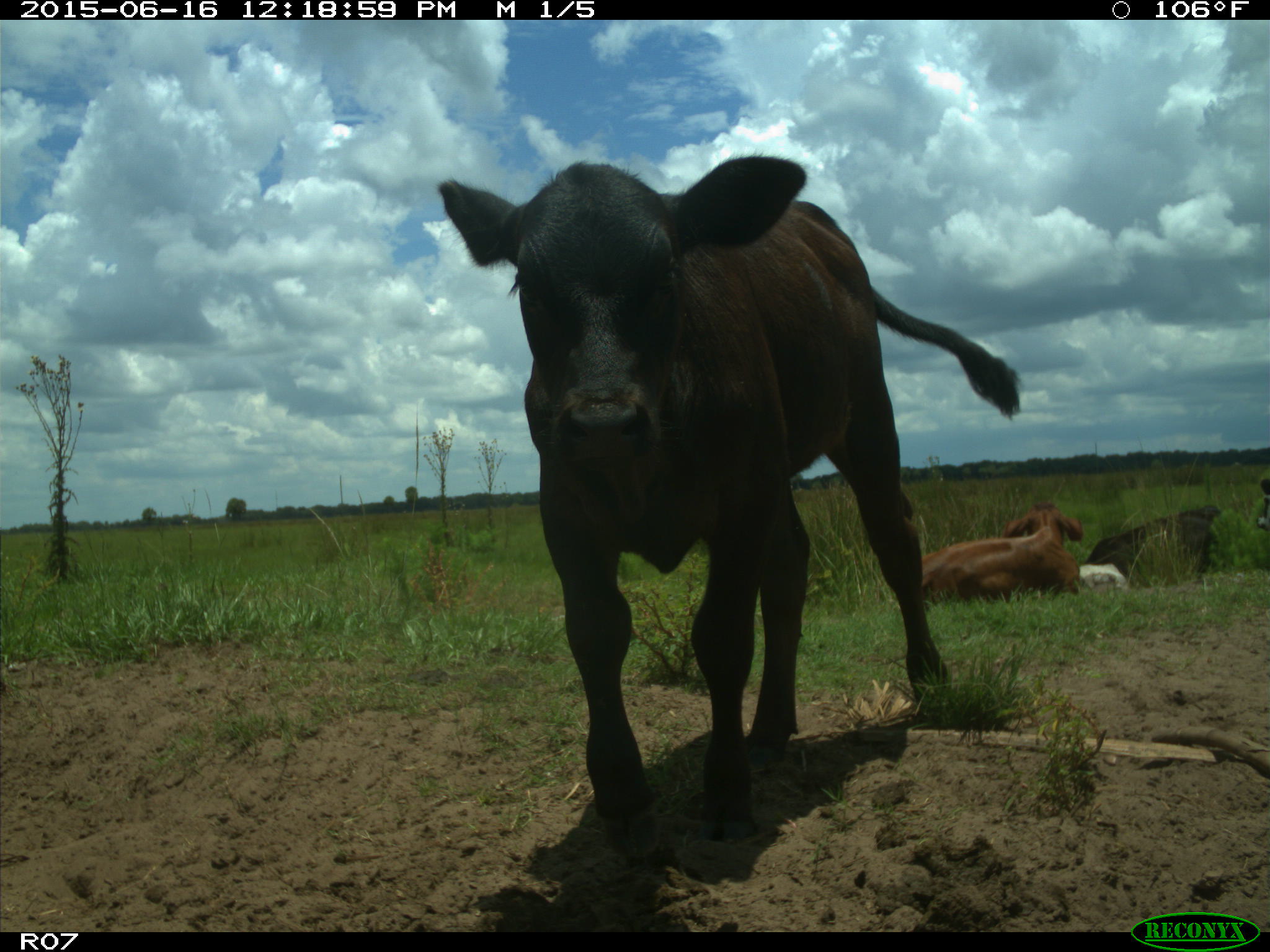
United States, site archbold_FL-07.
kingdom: Animalia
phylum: Chordata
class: Mammalia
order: Artiodactyla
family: Bovidae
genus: Bos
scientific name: Bos taurus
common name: domestic cow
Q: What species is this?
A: Bos taurus (domestic cow).